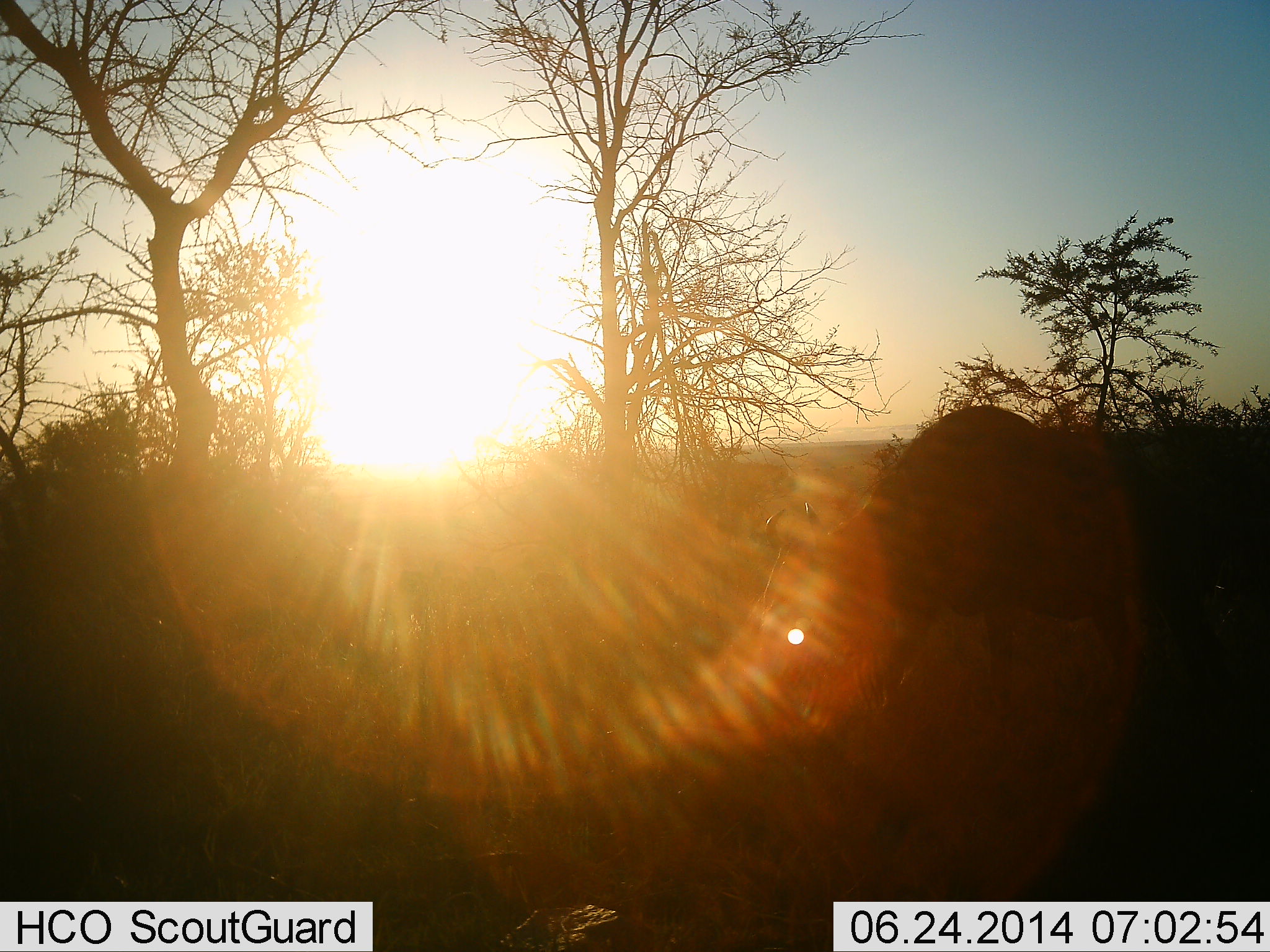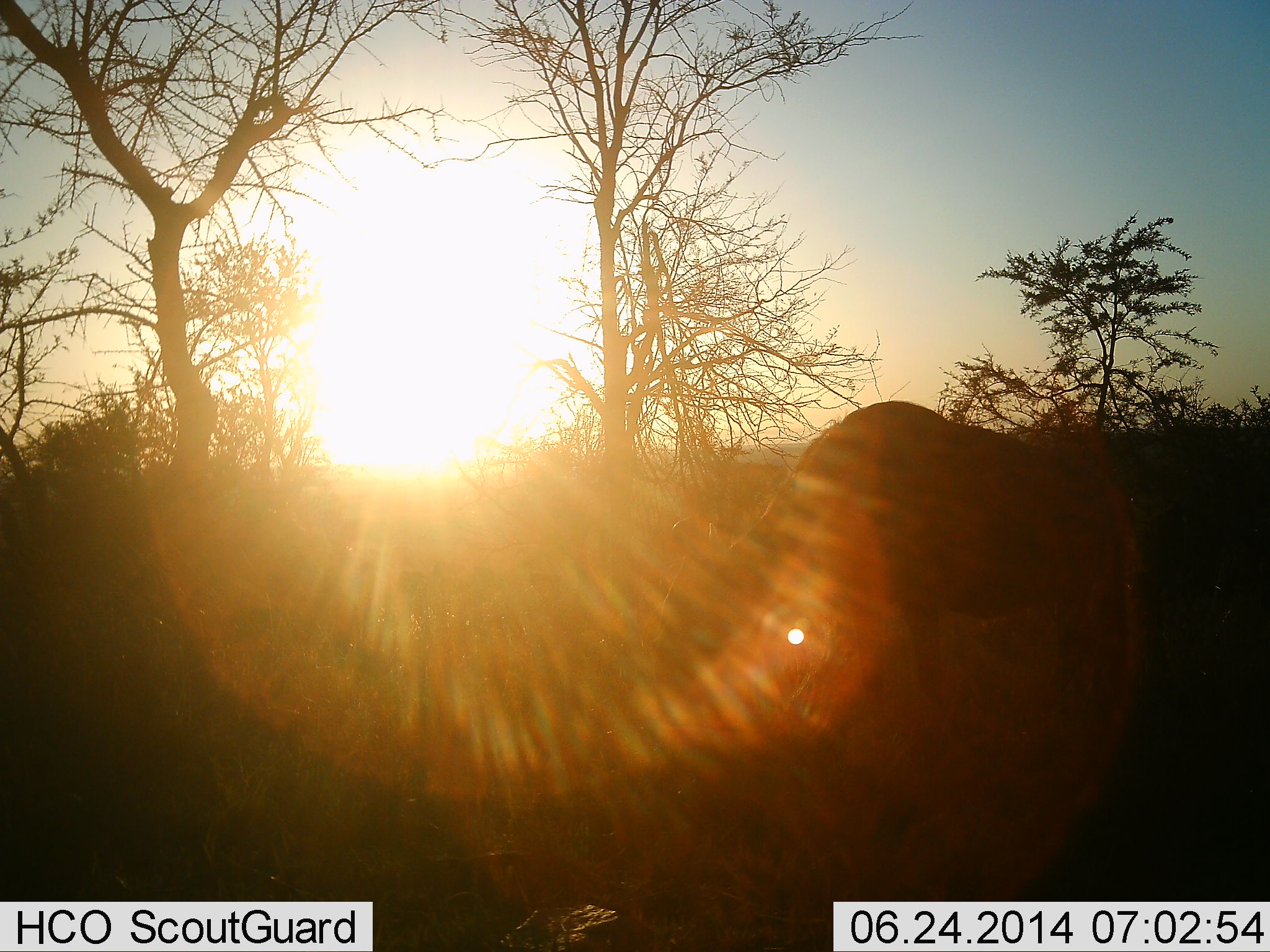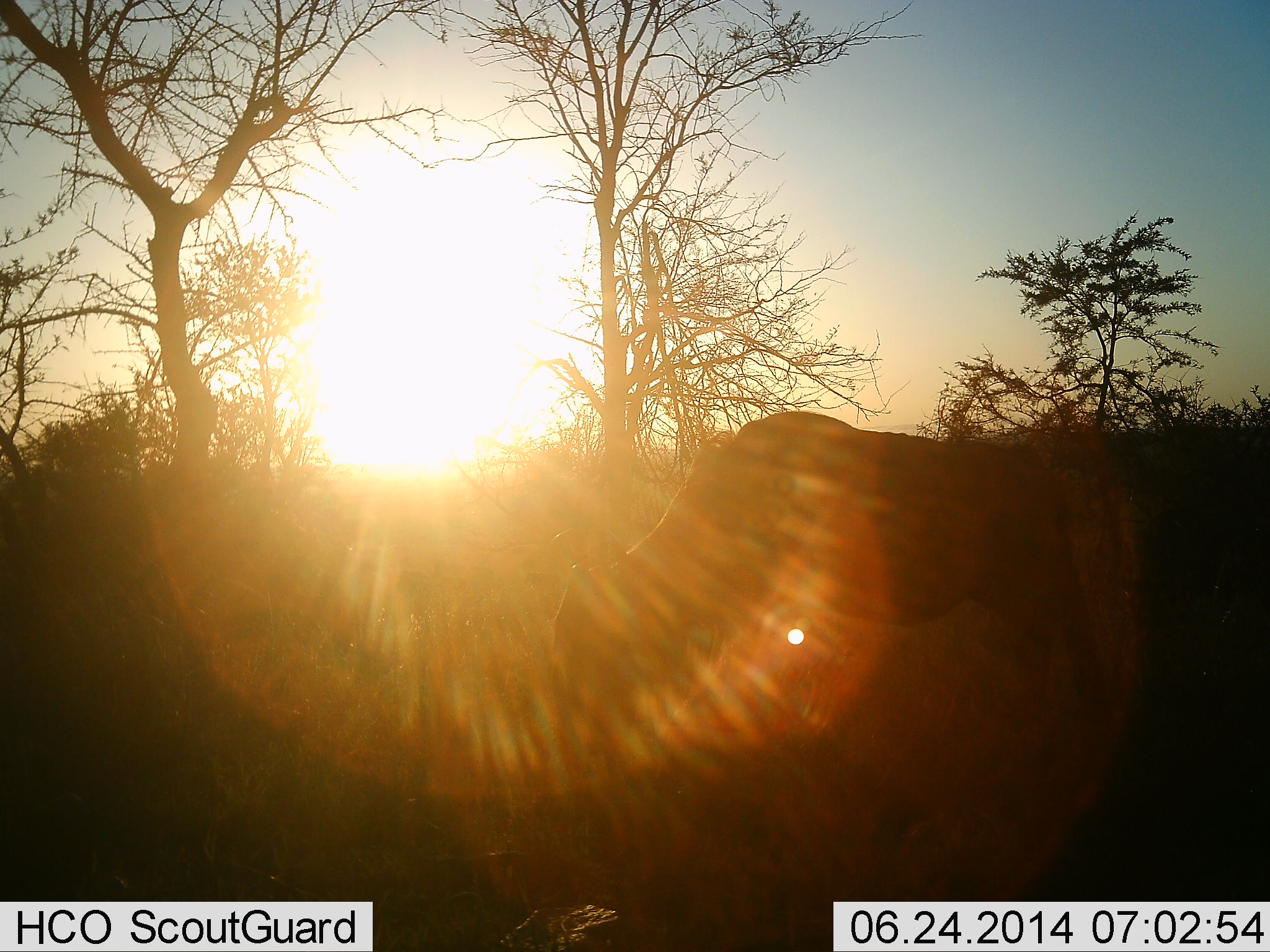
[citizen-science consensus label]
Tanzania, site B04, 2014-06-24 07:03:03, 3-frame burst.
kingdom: Animalia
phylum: Chordata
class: Mammalia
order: Artiodactyla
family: Bovidae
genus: Connochaetes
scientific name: Connochaetes taurinus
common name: blue wildebeest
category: wildebeest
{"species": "wildebeest (blue wildebeest) (Connochaetes taurinus)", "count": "1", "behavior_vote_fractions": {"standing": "10%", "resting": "0%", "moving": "90%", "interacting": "0%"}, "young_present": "0%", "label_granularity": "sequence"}